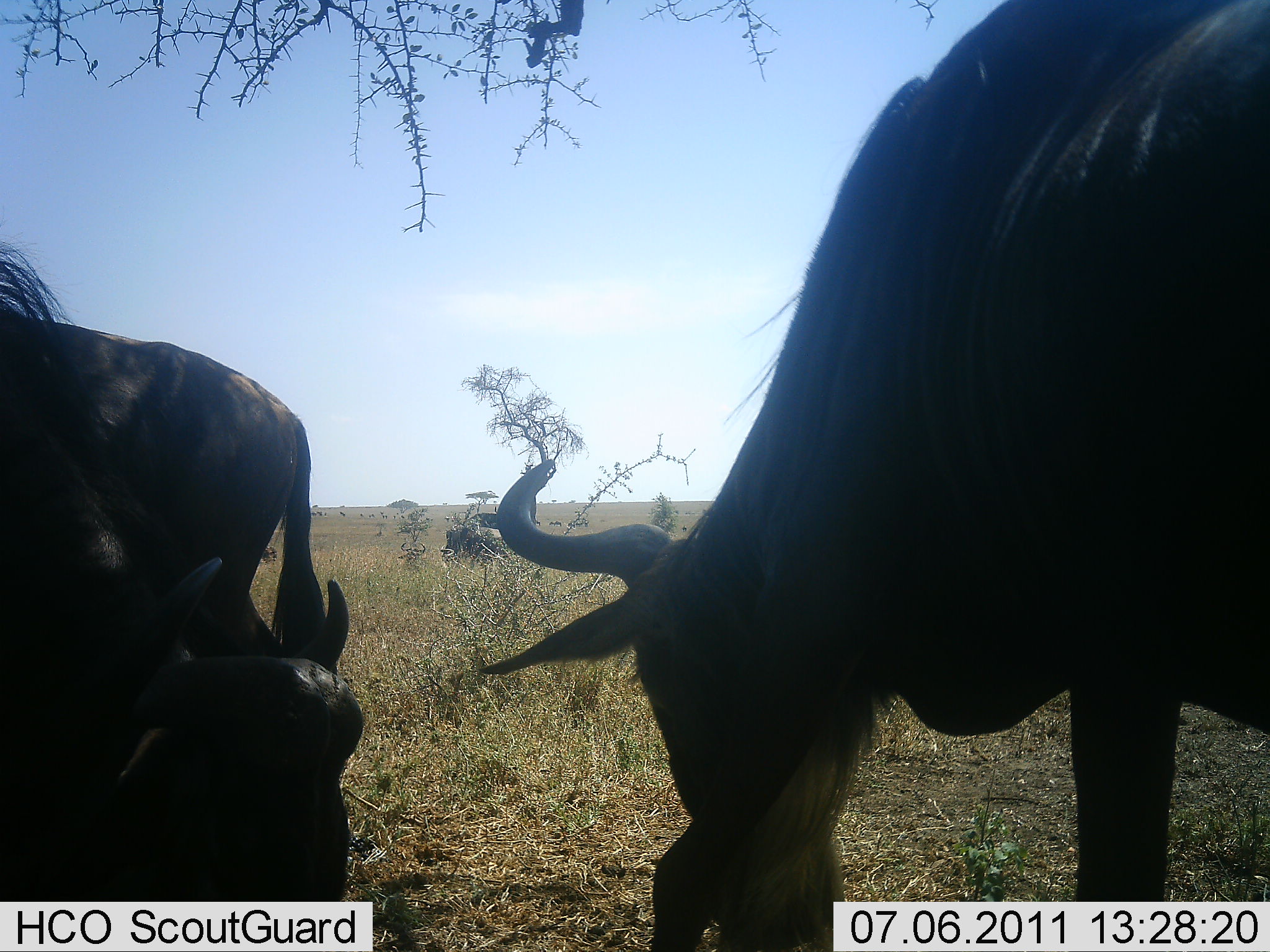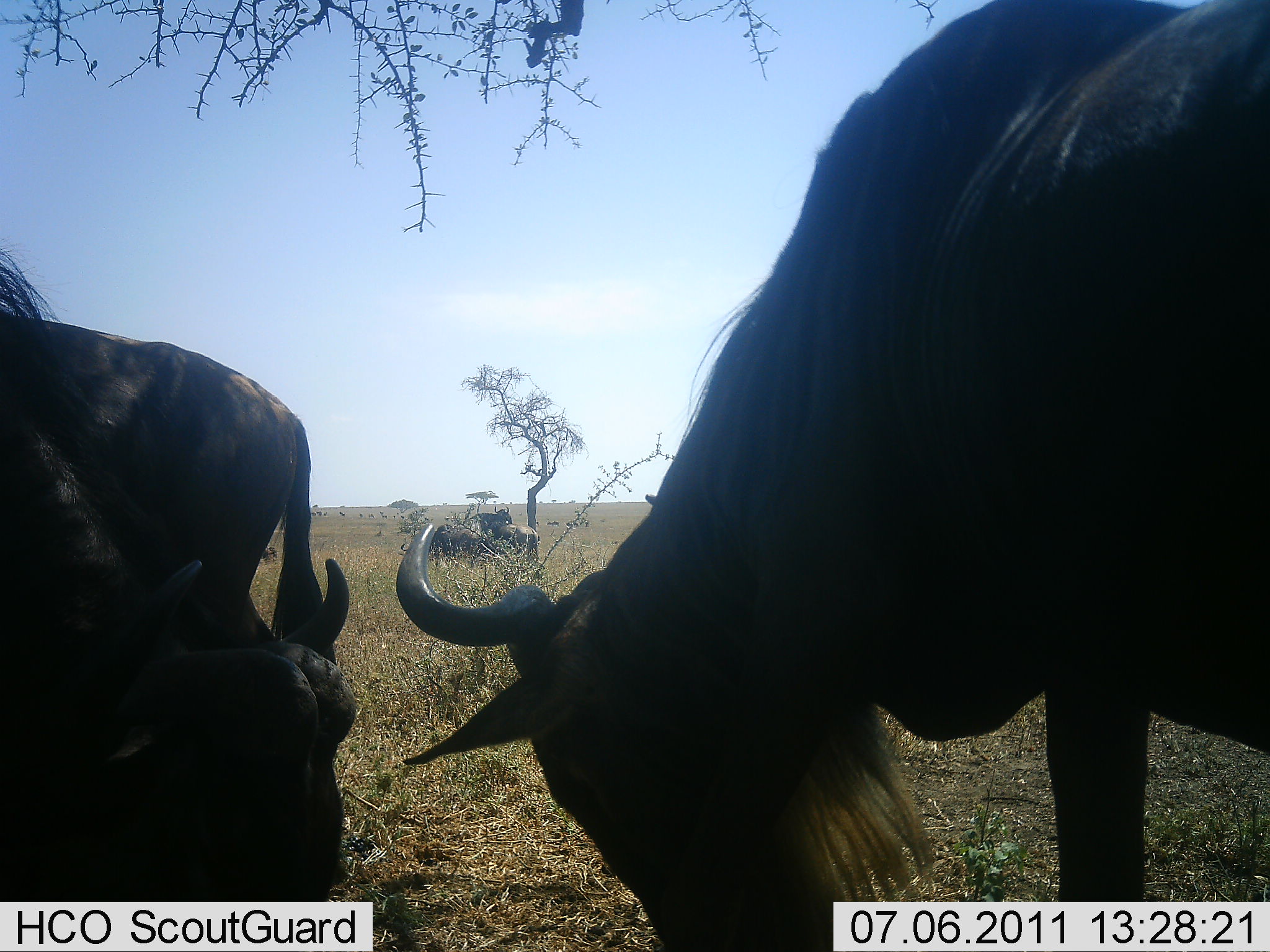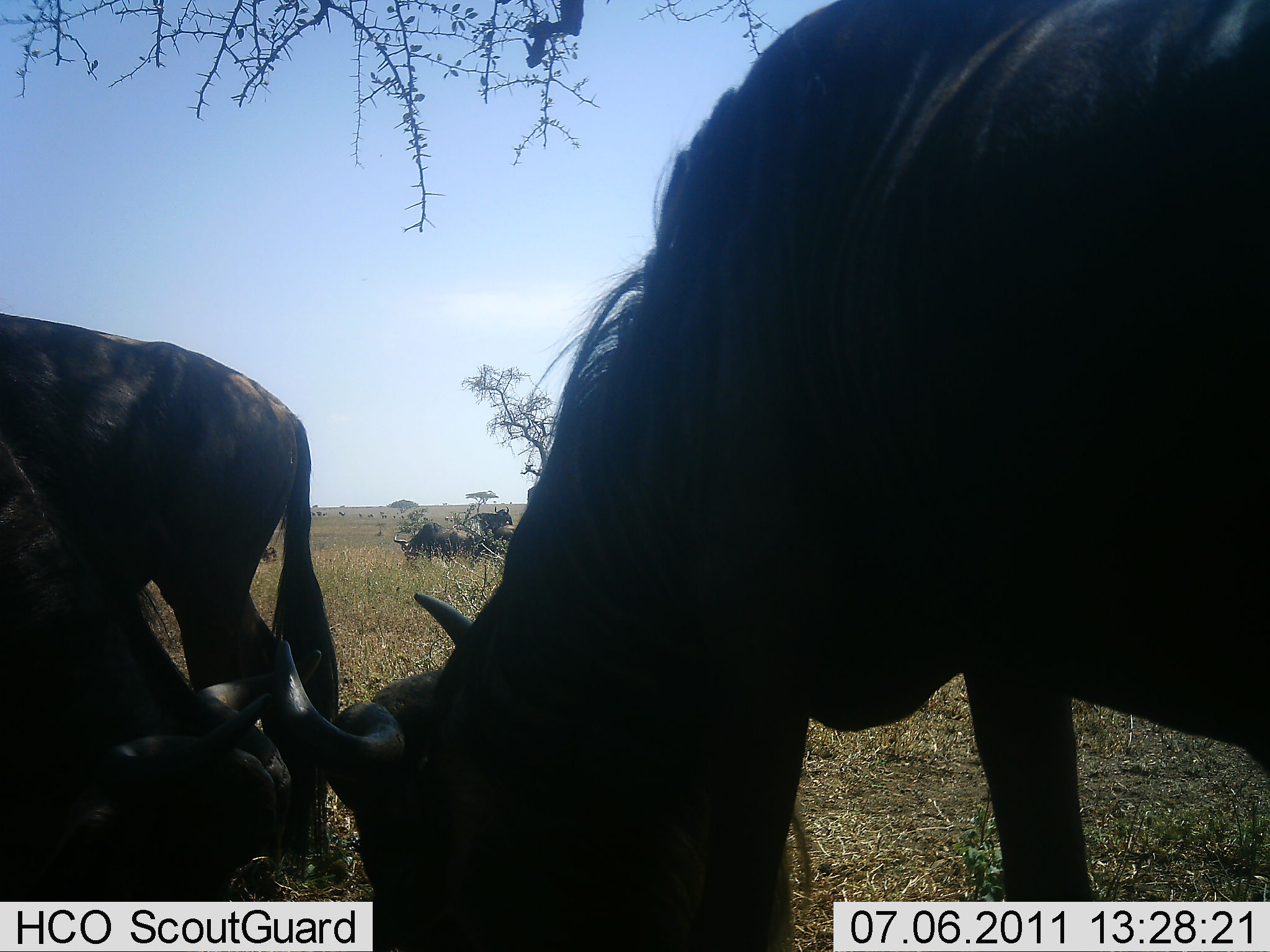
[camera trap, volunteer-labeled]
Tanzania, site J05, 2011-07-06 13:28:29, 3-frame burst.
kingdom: Animalia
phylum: Chordata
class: Mammalia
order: Artiodactyla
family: Bovidae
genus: Connochaetes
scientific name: Connochaetes taurinus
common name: blue wildebeest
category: wildebeest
Wildebeest (blue wildebeest) (Connochaetes taurinus), count 5. Behavior (volunteer vote fractions): standing 30%, resting 10%, moving 10%, interacting 0%. Young present (vote fraction): 0%. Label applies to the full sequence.